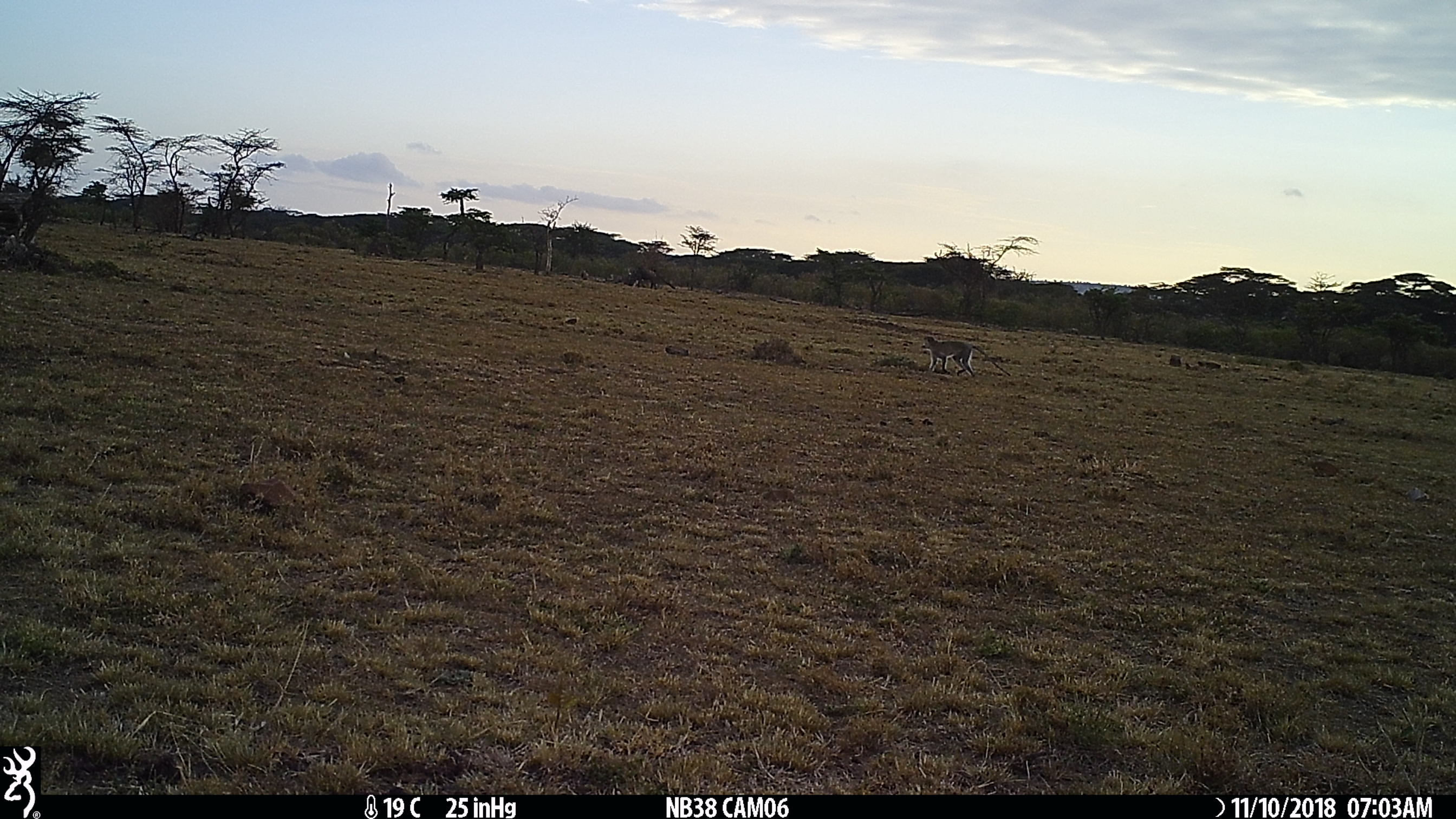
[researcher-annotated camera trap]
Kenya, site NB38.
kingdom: Animalia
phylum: Chordata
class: Mammalia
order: Primates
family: Cercopithecidae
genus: Chlorocebus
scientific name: Chlorocebus pygerythrus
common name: vervet monkey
Vervet monkey (Chlorocebus pygerythrus).